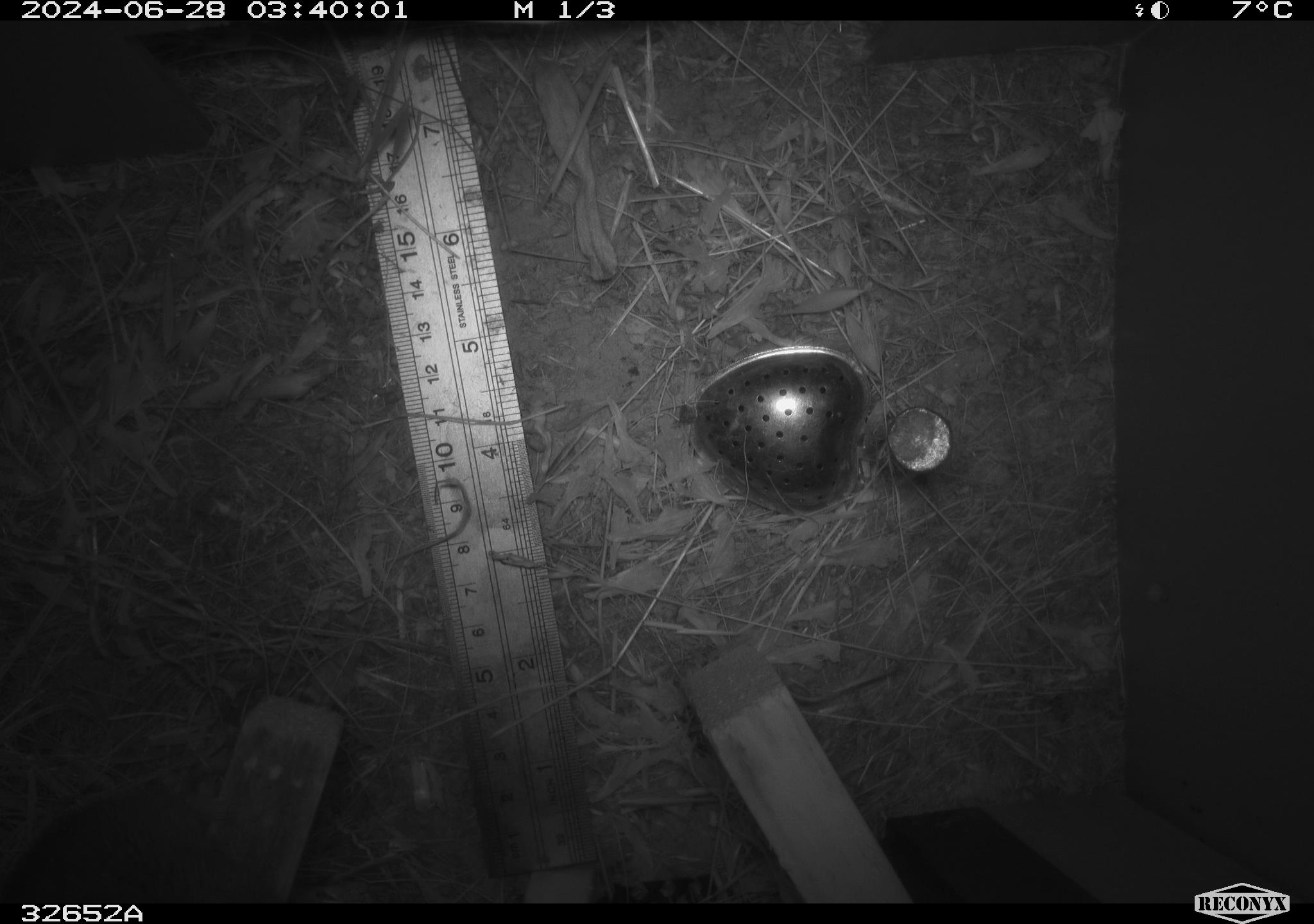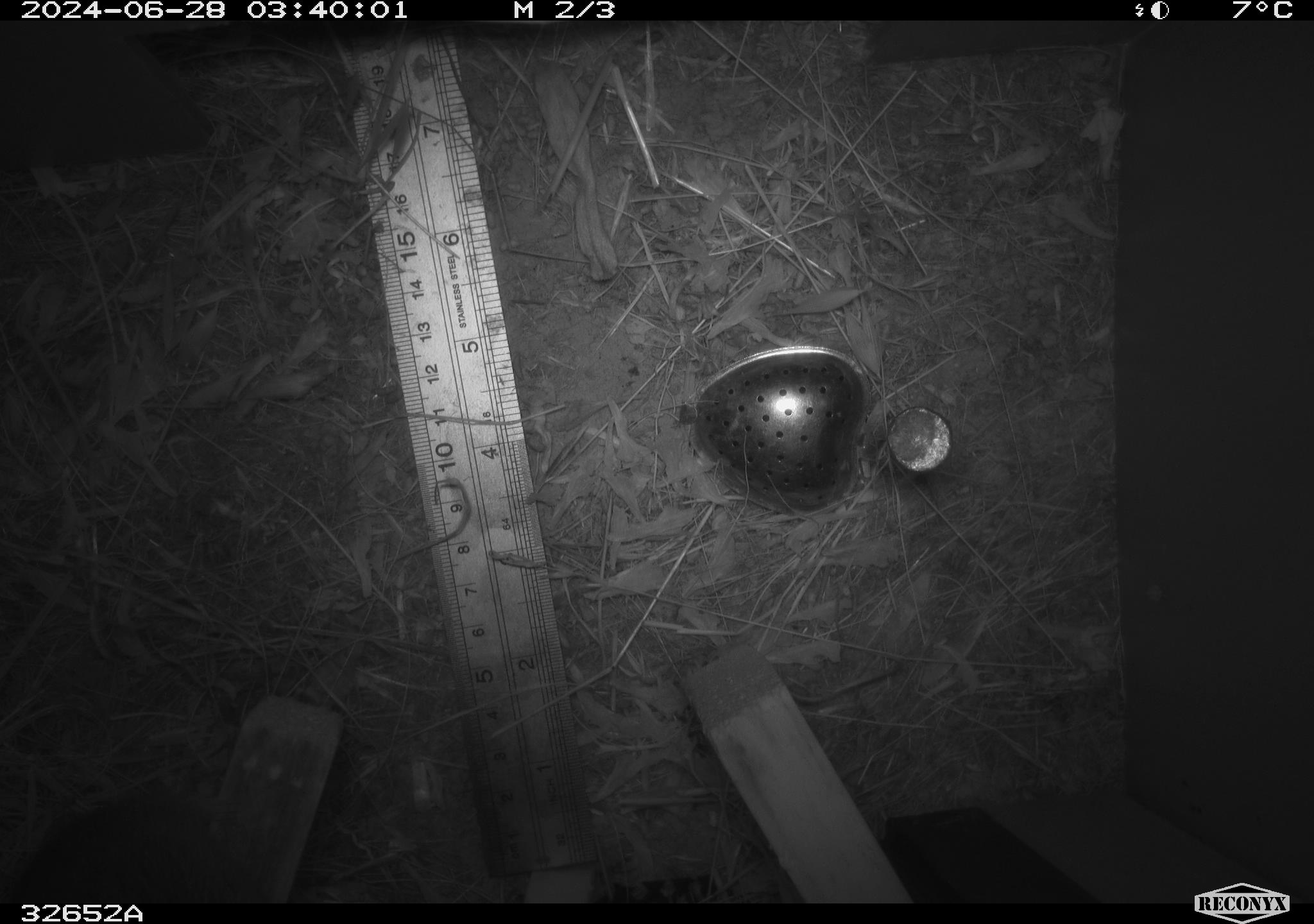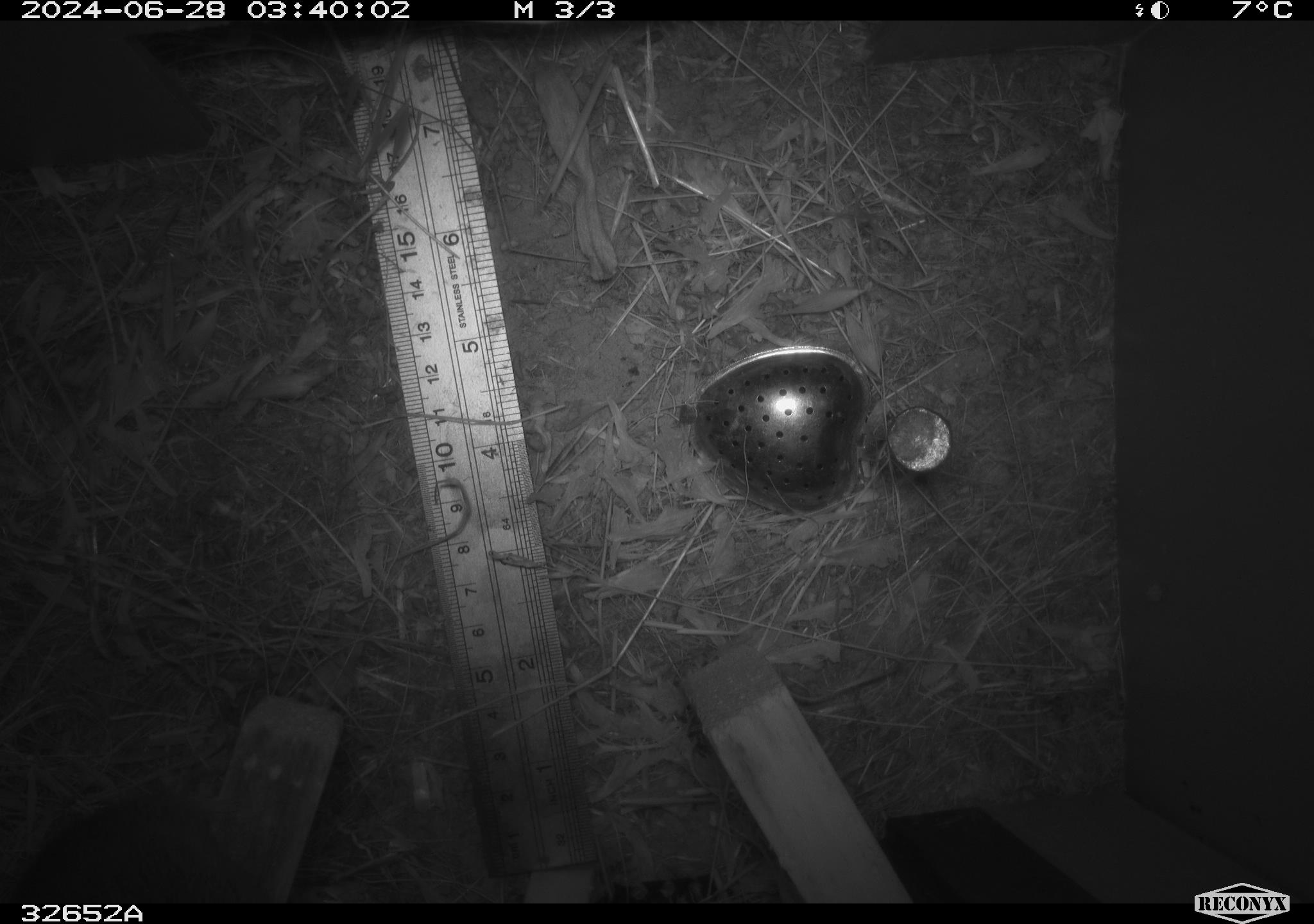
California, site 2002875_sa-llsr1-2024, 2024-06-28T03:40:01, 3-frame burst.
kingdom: Animalia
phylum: Chordata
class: Mammalia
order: Rodentia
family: Cricetidae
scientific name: Arvicolinae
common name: voles, lemmings, and muskrats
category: arvicolinae subfamily